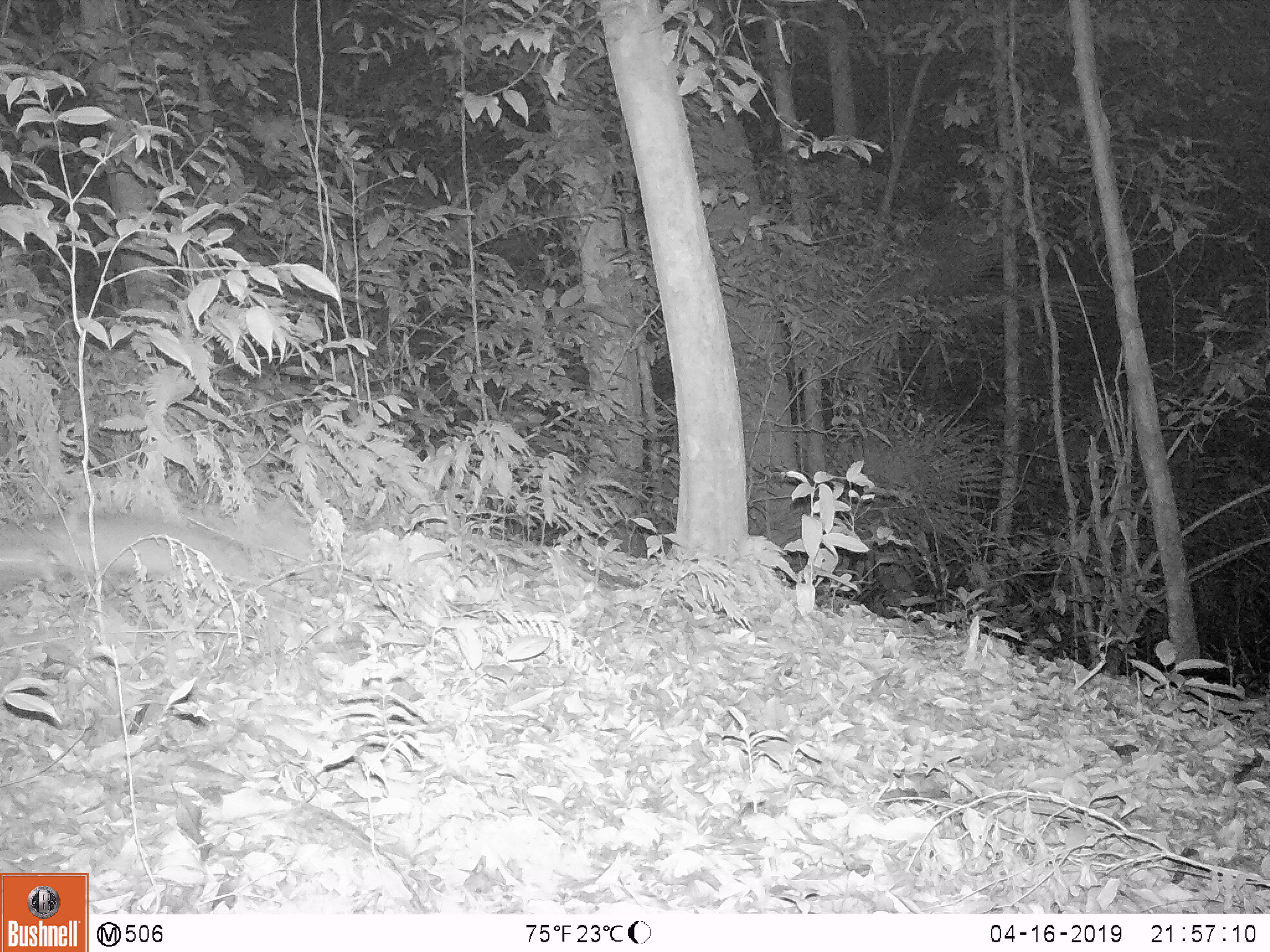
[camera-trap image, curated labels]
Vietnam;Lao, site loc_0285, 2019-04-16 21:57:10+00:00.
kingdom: Animalia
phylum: Chordata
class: Mammalia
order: Carnivora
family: Mustelidae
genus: Melogale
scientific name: Melogale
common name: ferret badger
Ferret badger (Melogale). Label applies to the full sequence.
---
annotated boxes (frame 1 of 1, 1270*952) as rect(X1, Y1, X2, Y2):
ferret badger: rect(0, 510, 257, 589)